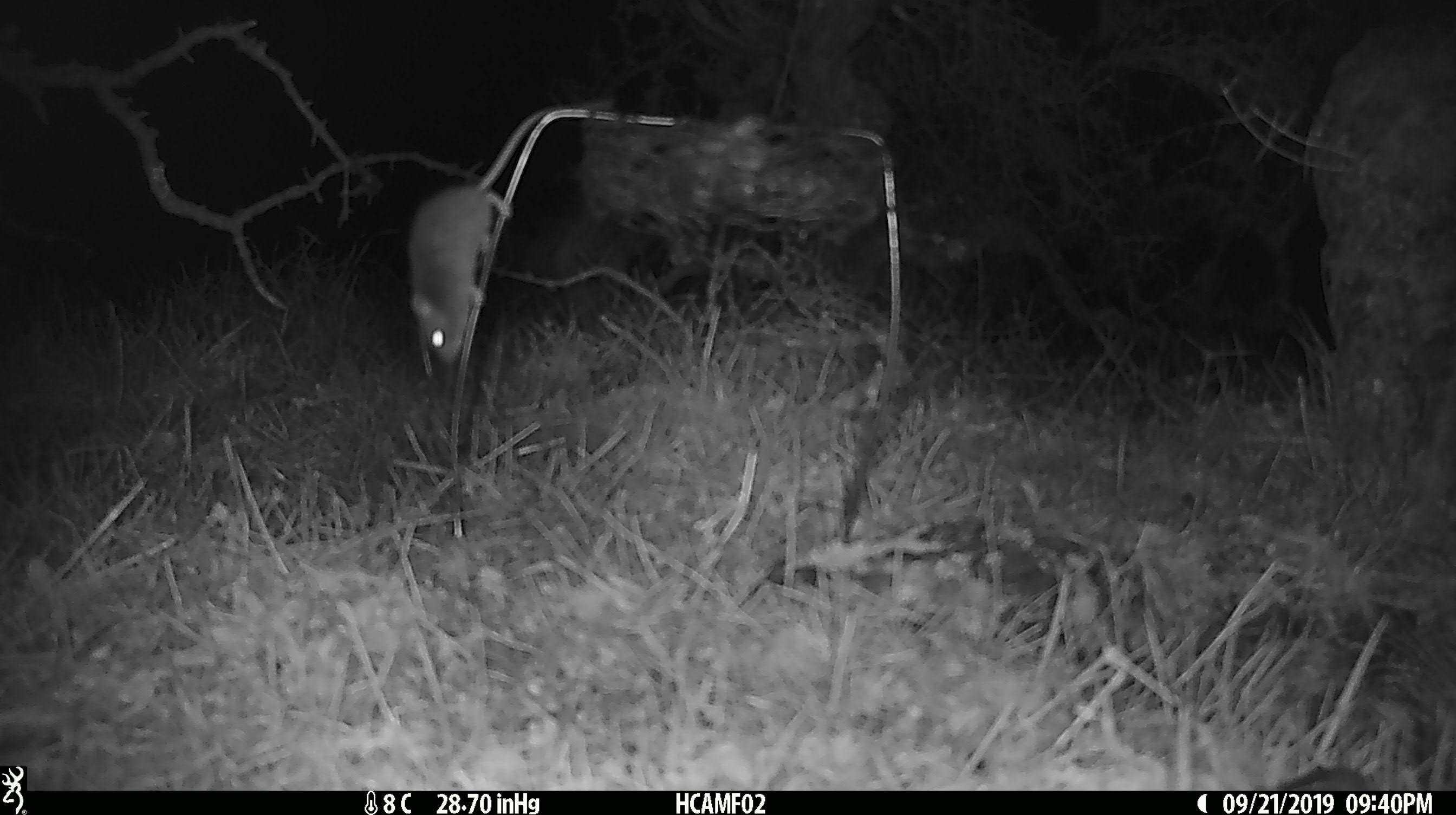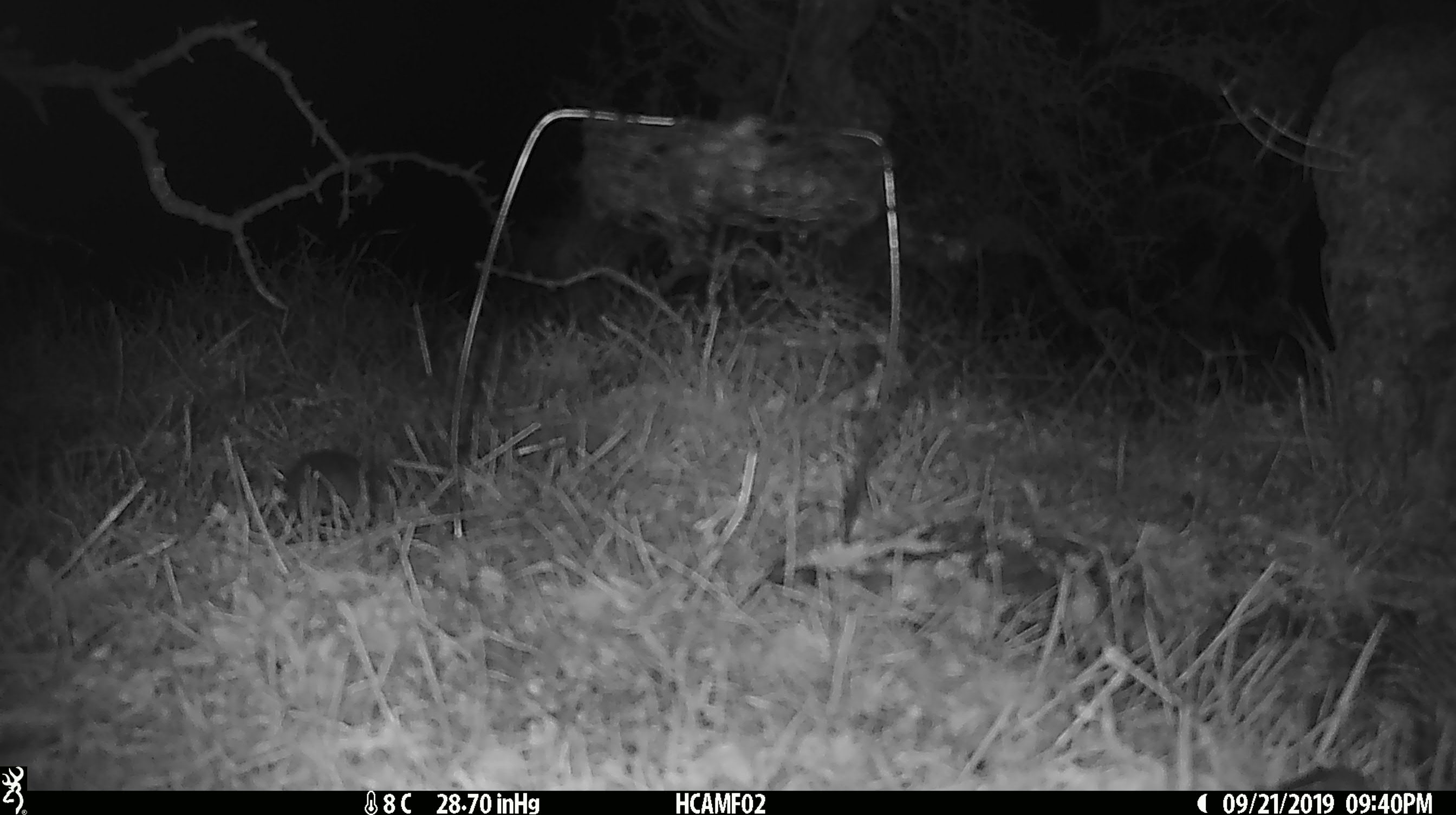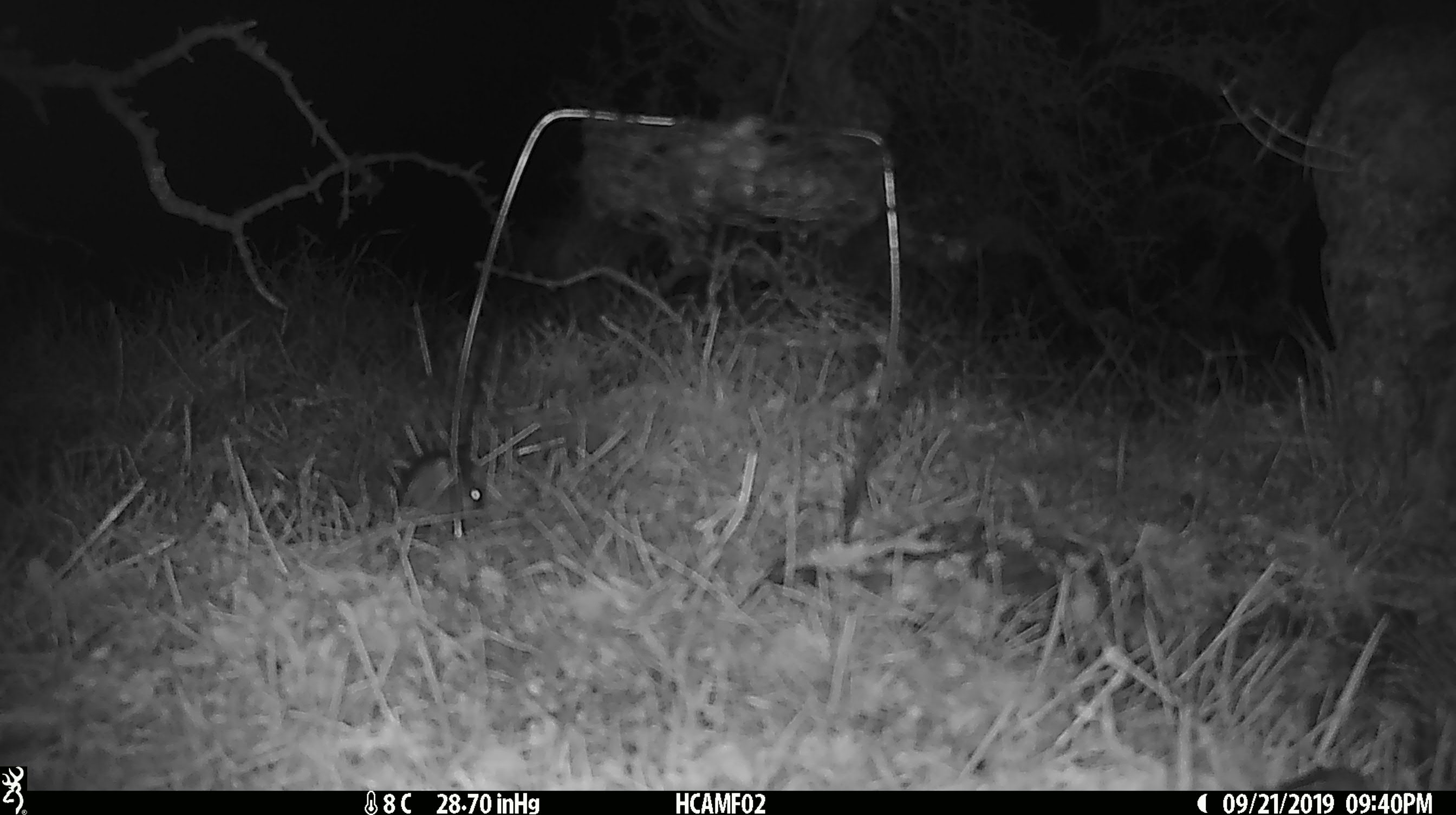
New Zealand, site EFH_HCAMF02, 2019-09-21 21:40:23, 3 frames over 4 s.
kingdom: Animalia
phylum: Chordata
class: Mammalia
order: Rodentia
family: Muridae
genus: Mus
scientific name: Mus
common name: mouse